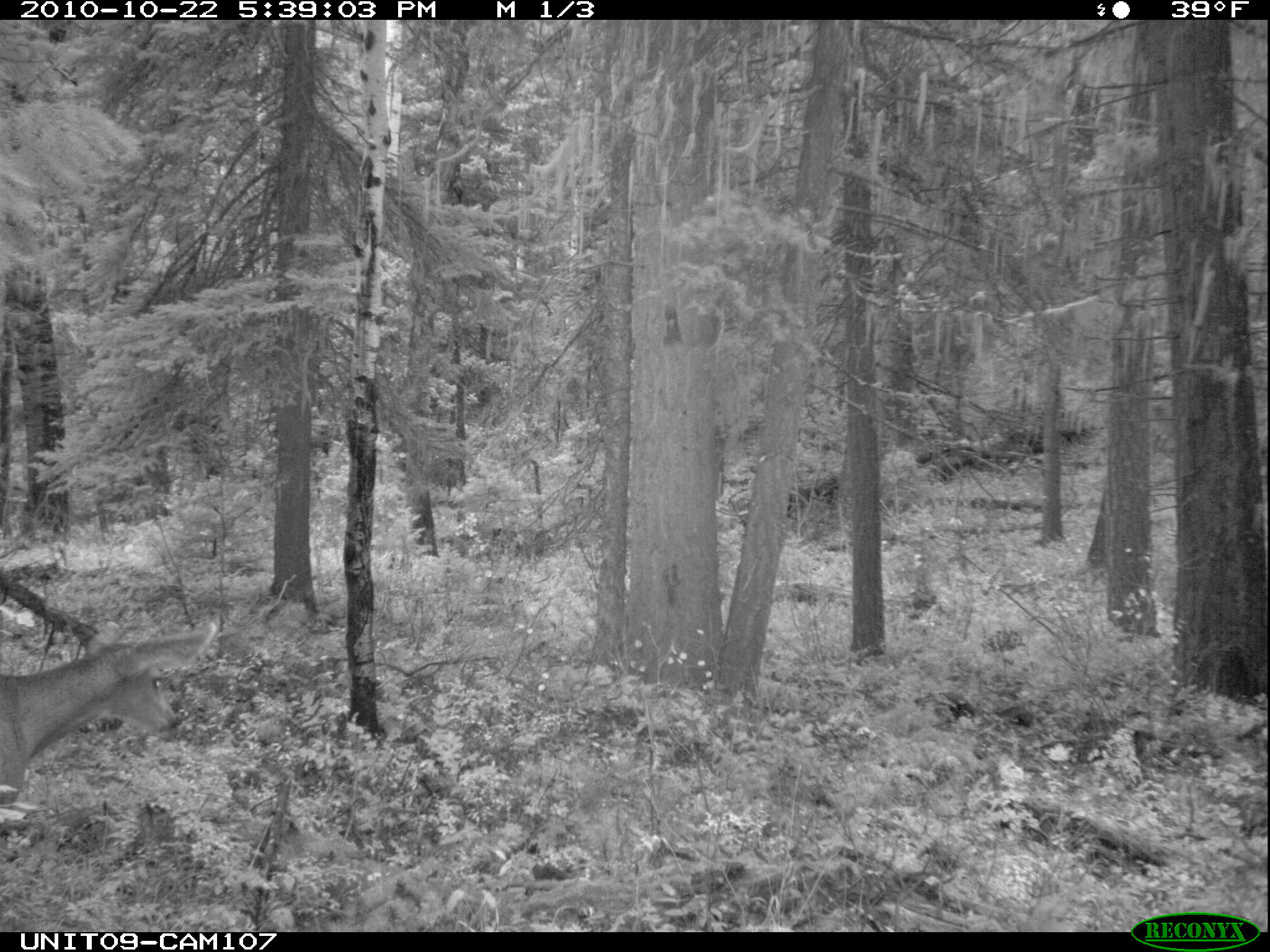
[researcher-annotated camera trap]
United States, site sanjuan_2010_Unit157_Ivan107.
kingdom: Animalia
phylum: Chordata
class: Mammalia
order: Artiodactyla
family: Cervidae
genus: Odocoileus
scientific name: Odocoileus hemionus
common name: mule deer